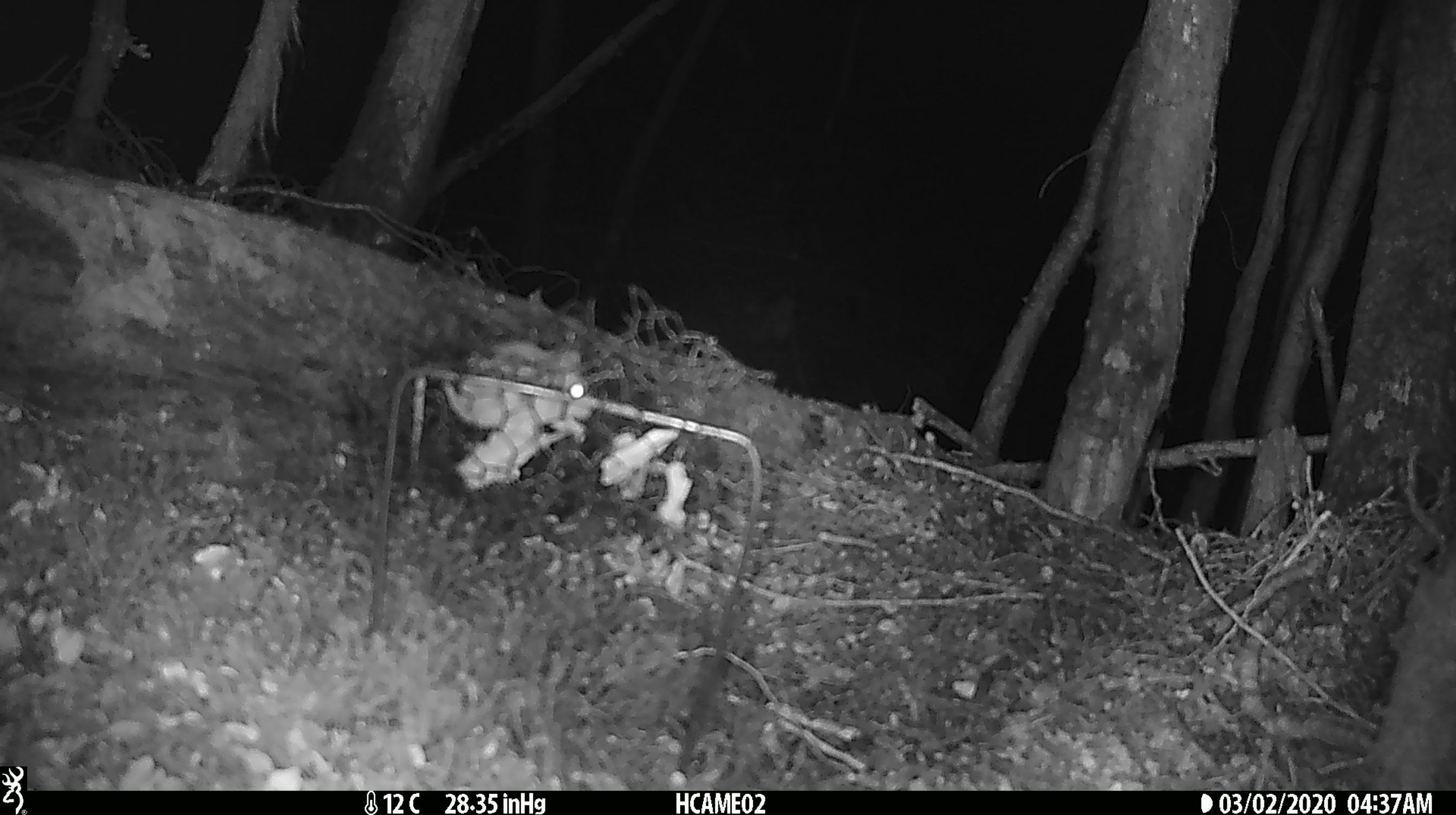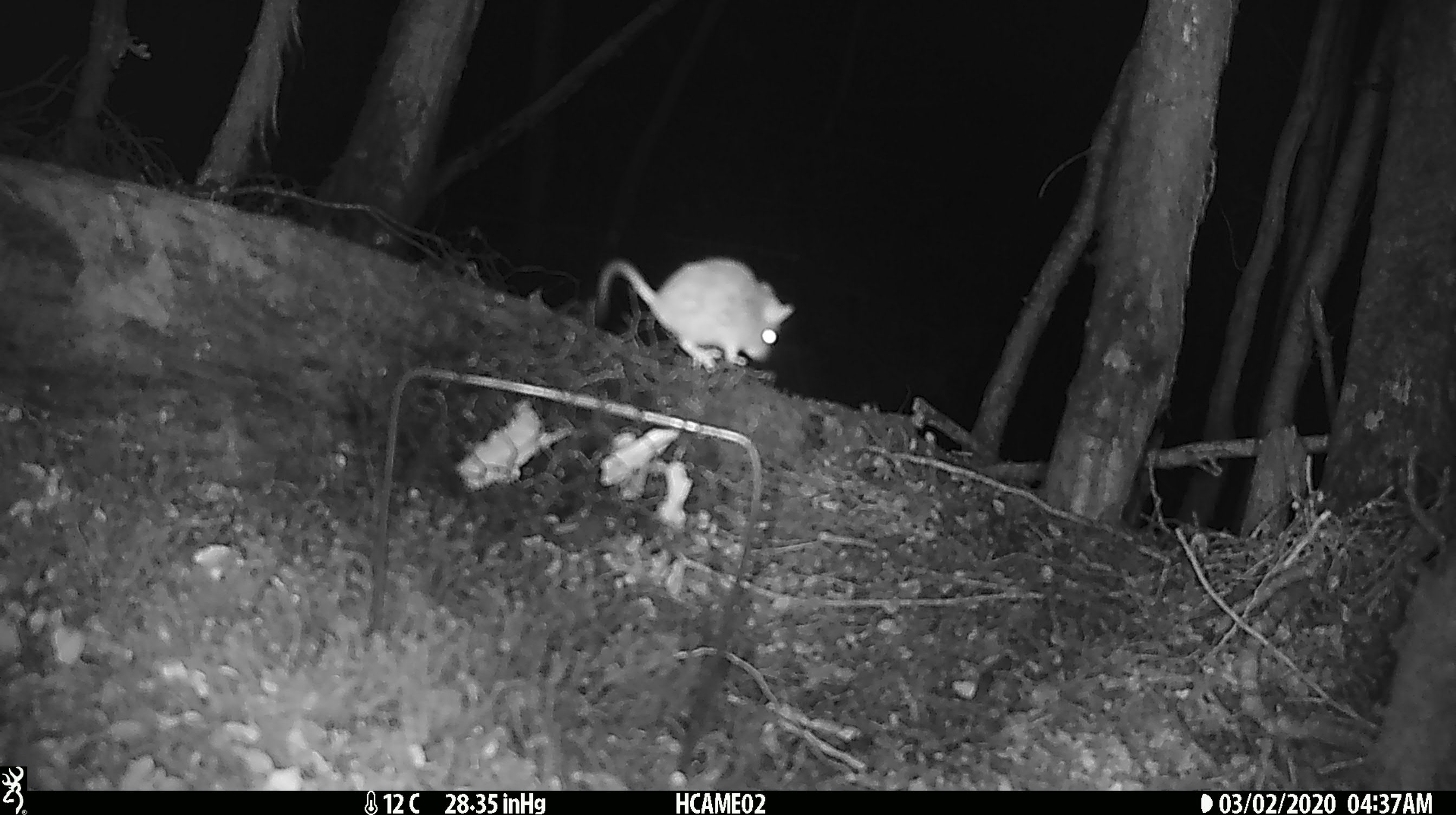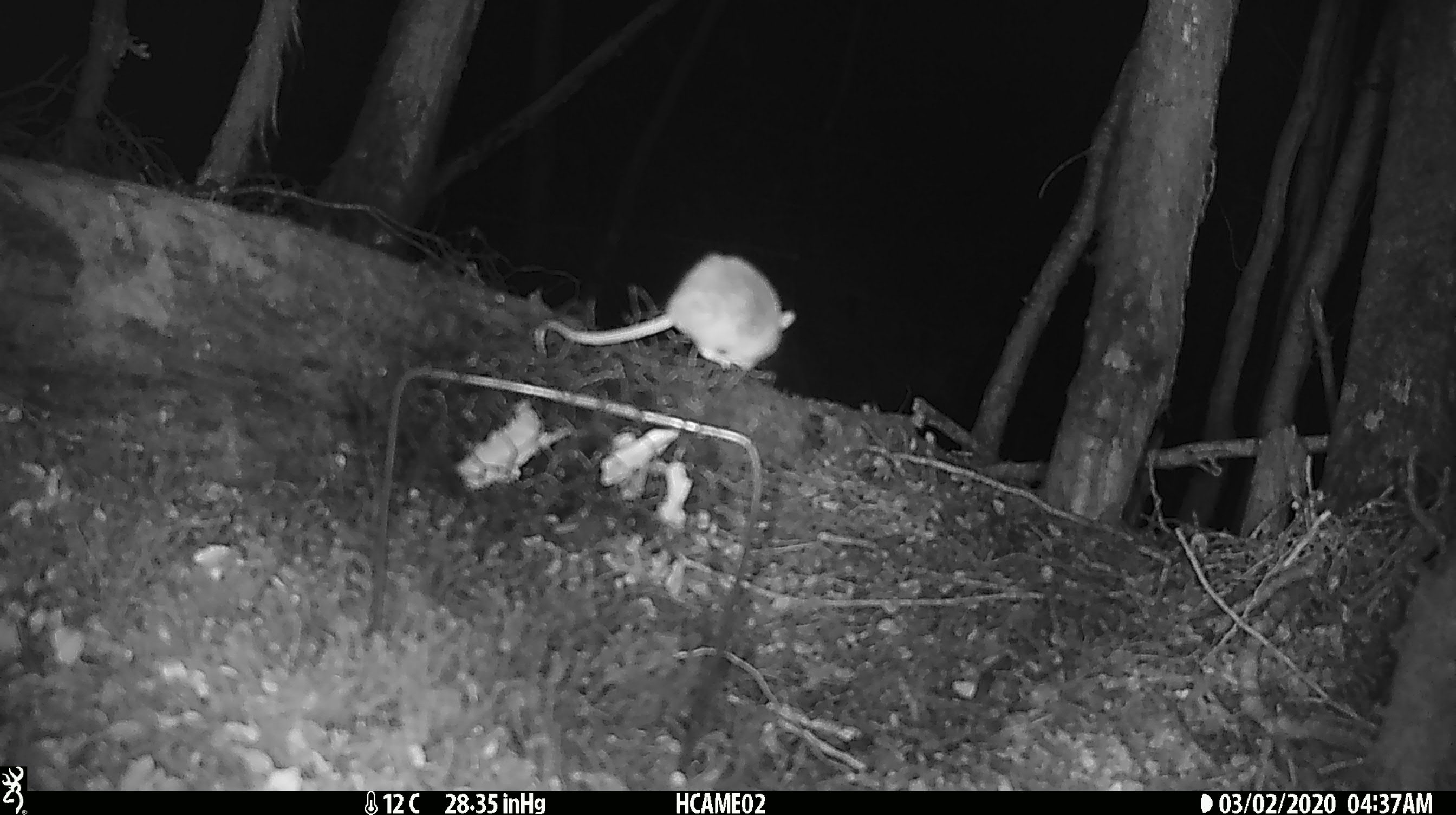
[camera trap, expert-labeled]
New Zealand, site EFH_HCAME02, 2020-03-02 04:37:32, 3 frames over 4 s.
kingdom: Animalia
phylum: Chordata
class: Mammalia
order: Rodentia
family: Muridae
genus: Mus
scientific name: Mus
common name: mouse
Mouse (Mus).